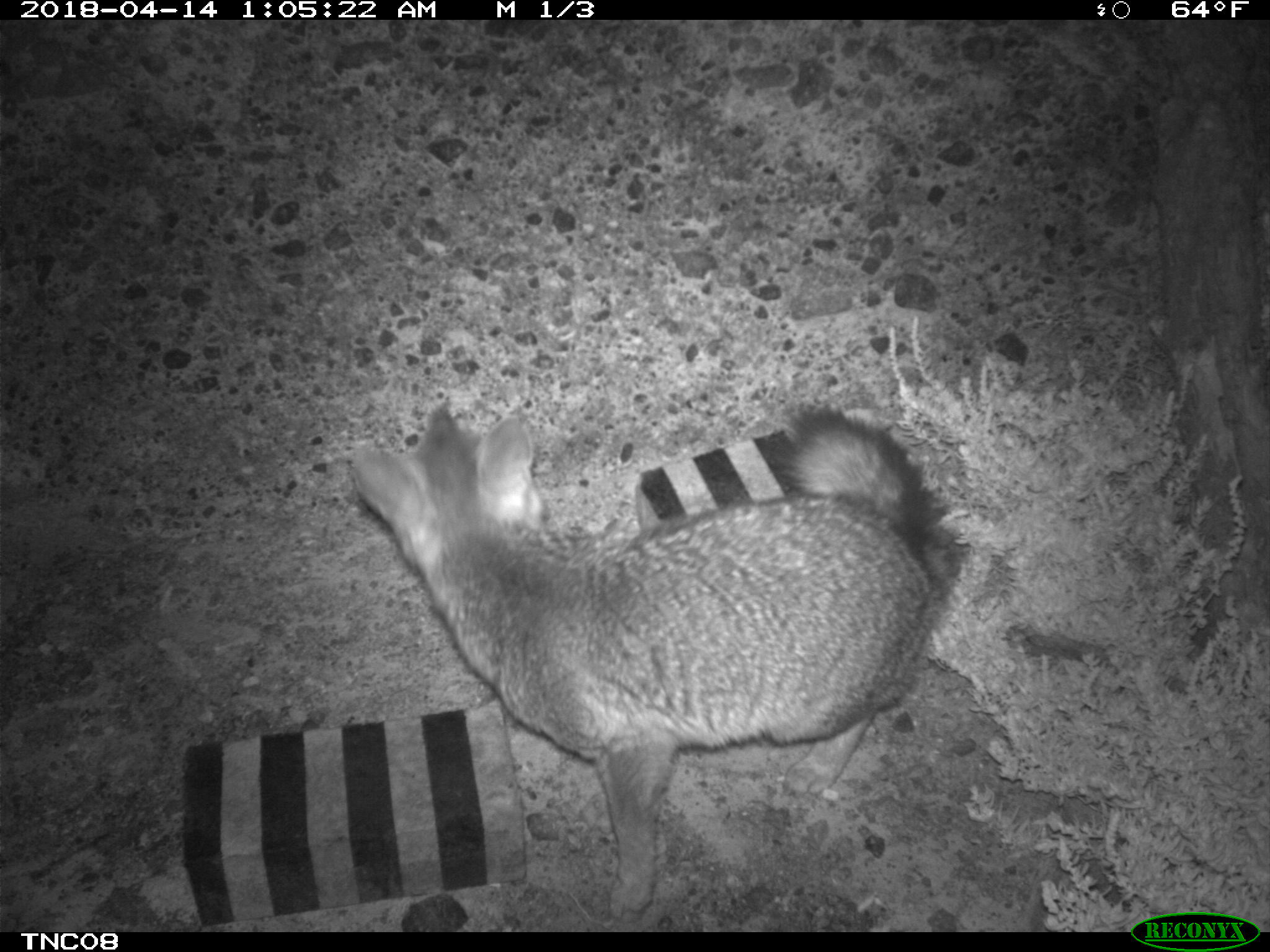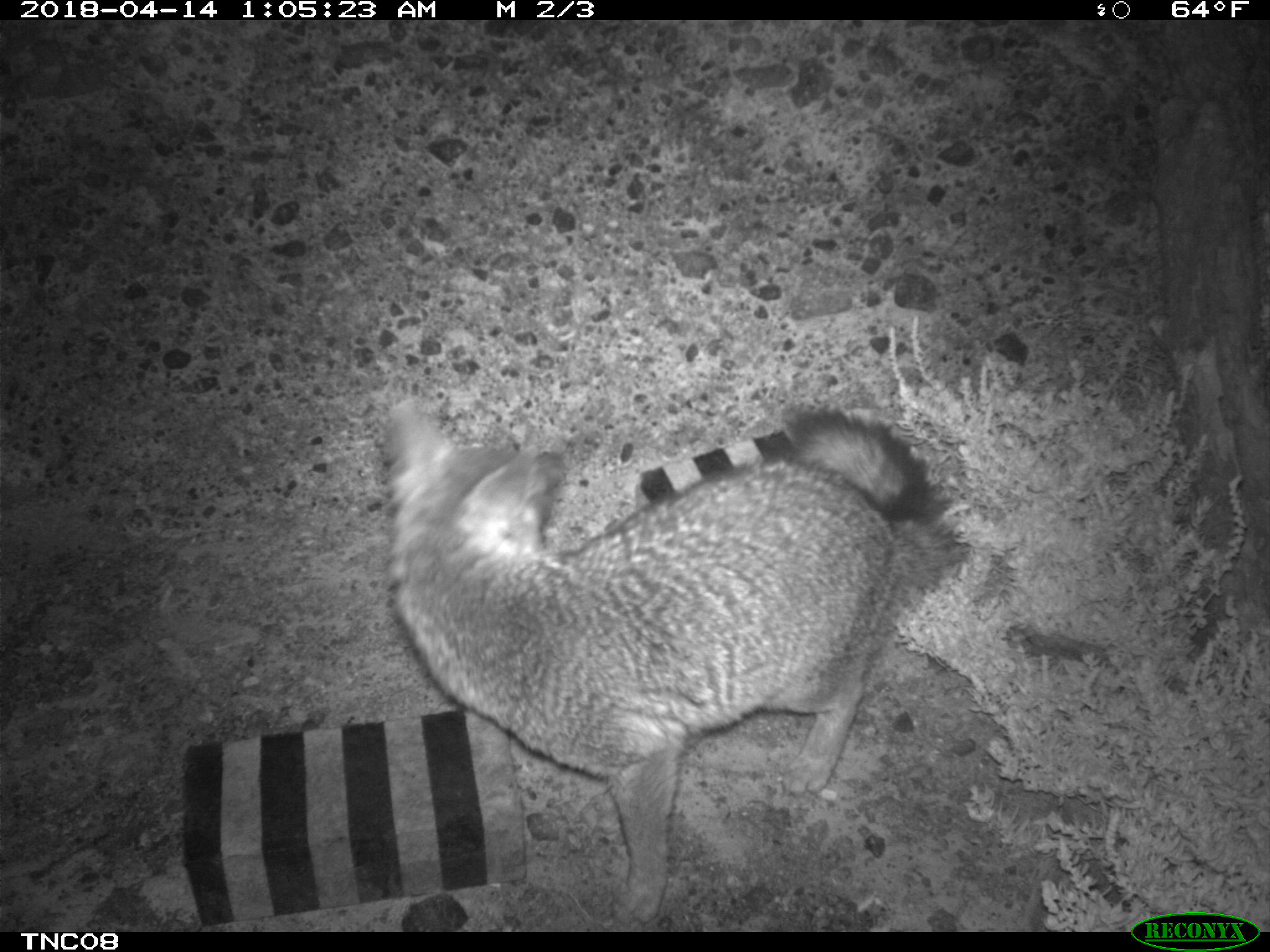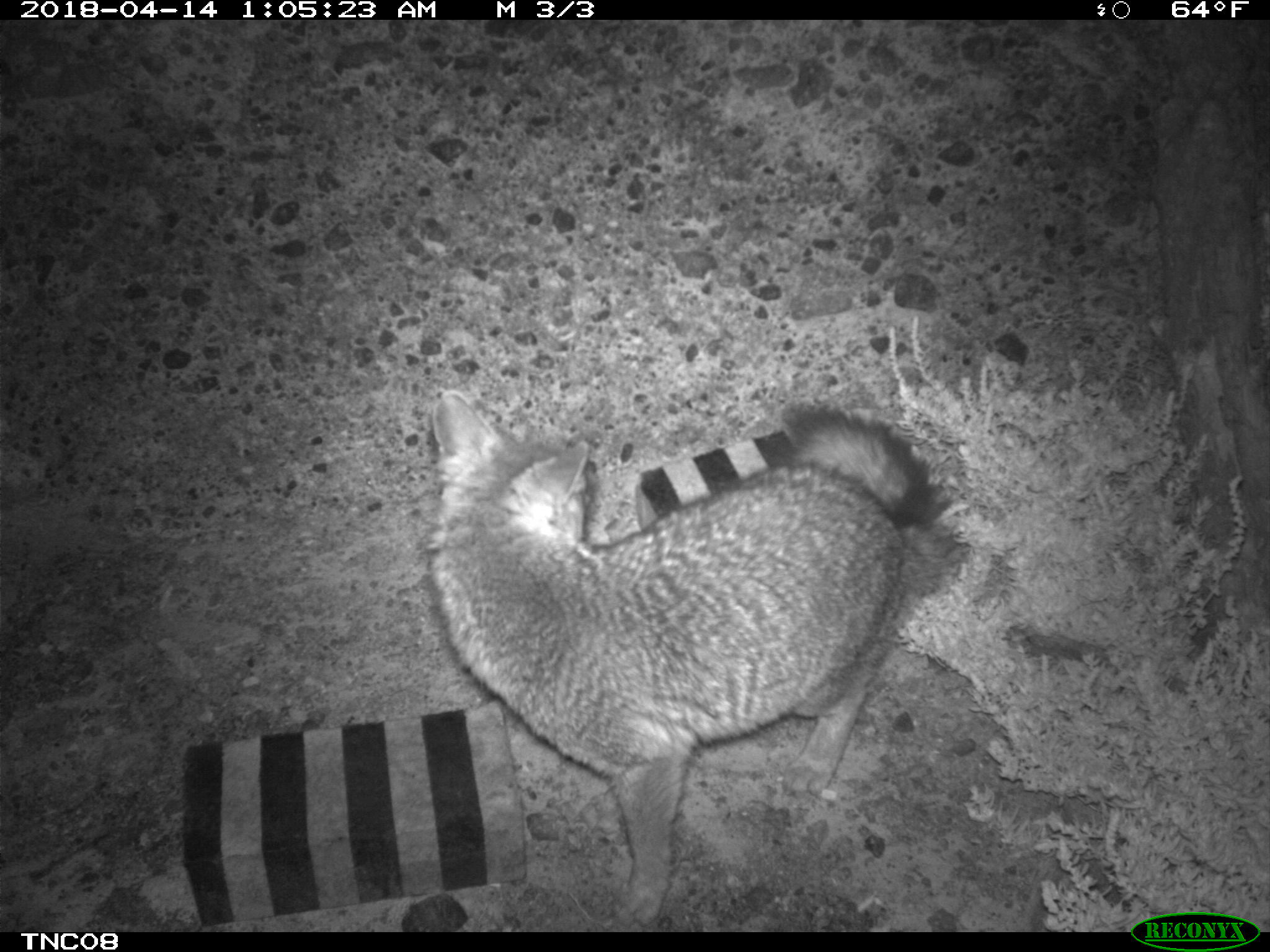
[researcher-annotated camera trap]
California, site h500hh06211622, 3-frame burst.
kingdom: Animalia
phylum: Chordata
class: Mammalia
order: Carnivora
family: Canidae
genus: Urocyon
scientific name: Urocyon littoralis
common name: island fox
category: fox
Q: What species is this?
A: Fox (island fox) (Urocyon littoralis).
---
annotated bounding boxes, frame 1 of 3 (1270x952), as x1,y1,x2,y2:
fox: 351,405,962,924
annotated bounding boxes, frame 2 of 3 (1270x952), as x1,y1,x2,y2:
fox: 380,390,926,923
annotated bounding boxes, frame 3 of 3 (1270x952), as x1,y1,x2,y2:
fox: 423,387,952,932